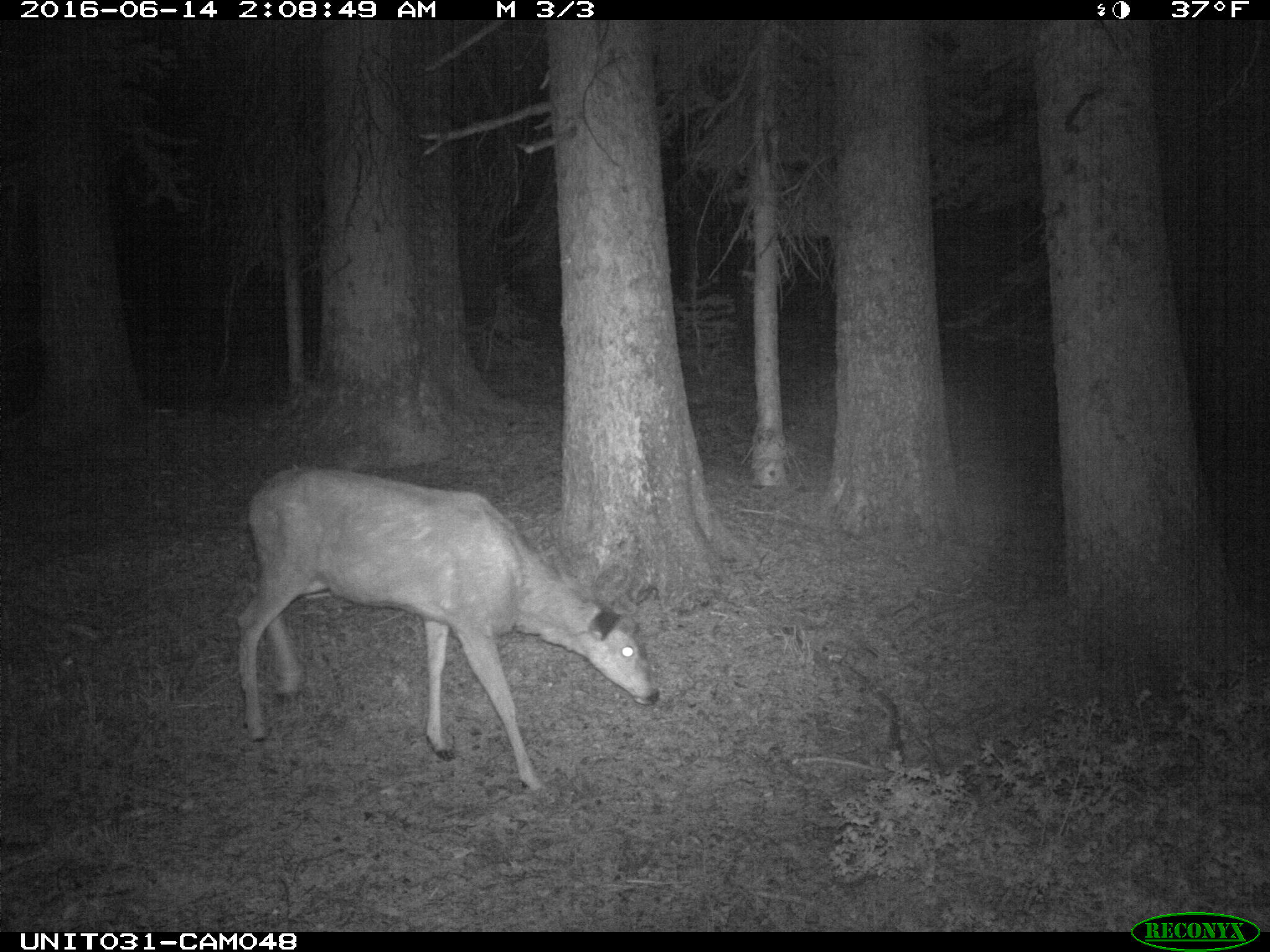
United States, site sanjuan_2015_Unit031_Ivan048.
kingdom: Animalia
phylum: Chordata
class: Mammalia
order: Artiodactyla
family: Cervidae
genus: Odocoileus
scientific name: Odocoileus hemionus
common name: mule deer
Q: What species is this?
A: Odocoileus hemionus (mule deer).